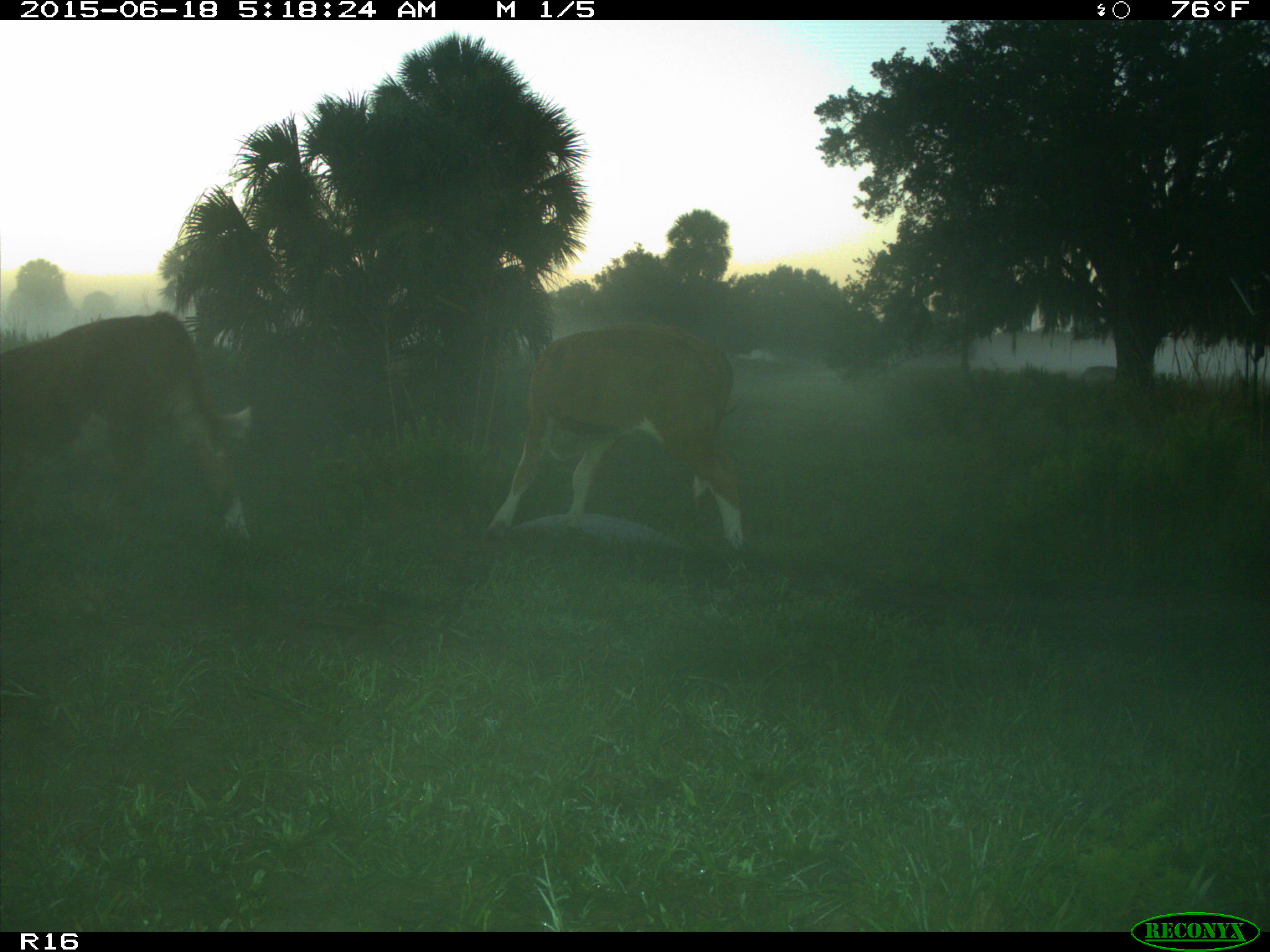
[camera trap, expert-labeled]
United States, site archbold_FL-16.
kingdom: Animalia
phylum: Chordata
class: Mammalia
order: Artiodactyla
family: Bovidae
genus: Bos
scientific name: Bos taurus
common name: domestic cow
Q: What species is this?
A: Bos taurus (domestic cow).